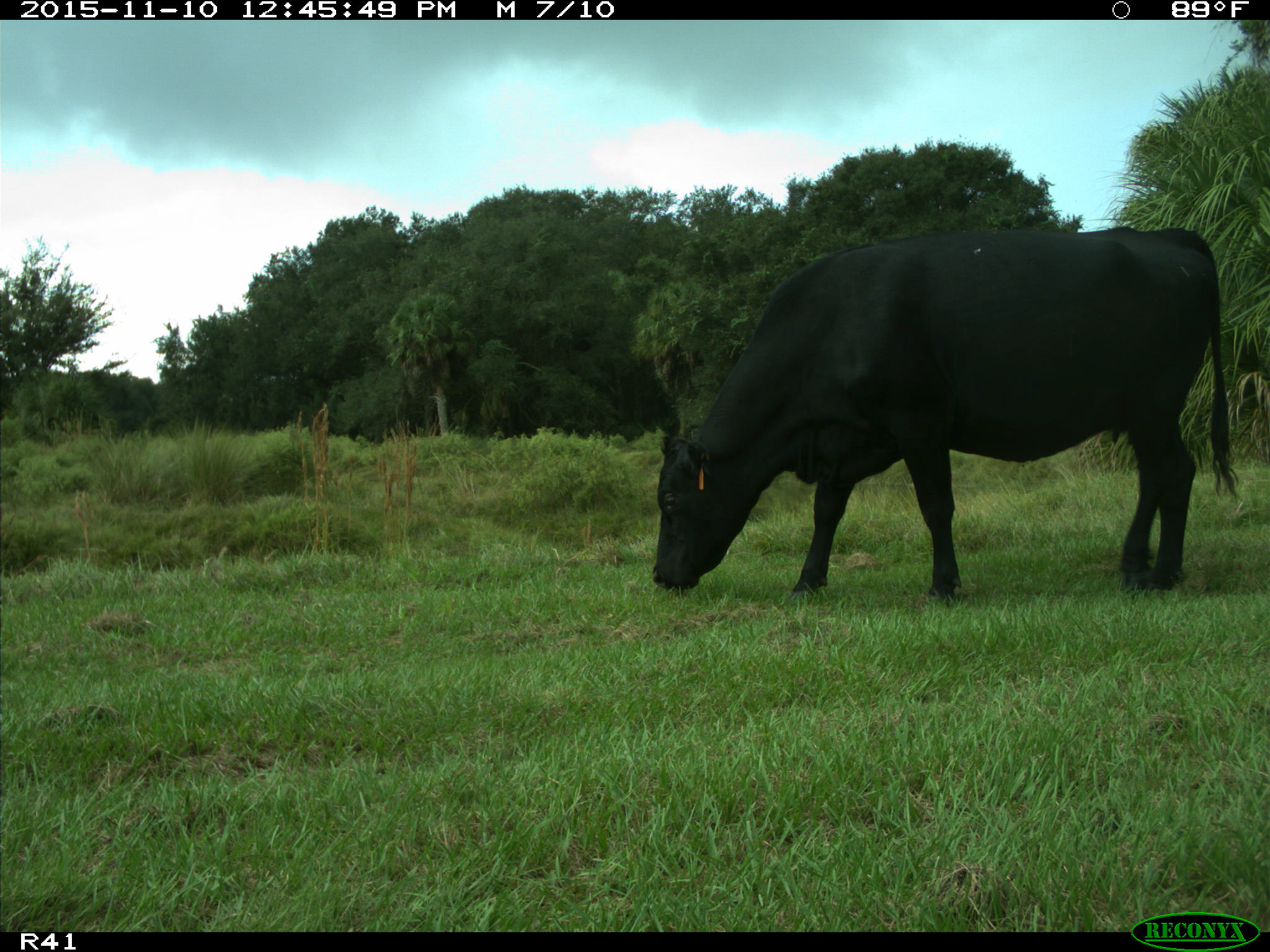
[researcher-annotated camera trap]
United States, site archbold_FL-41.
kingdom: Animalia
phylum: Chordata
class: Mammalia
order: Artiodactyla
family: Bovidae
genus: Bos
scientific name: Bos taurus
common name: domestic cow